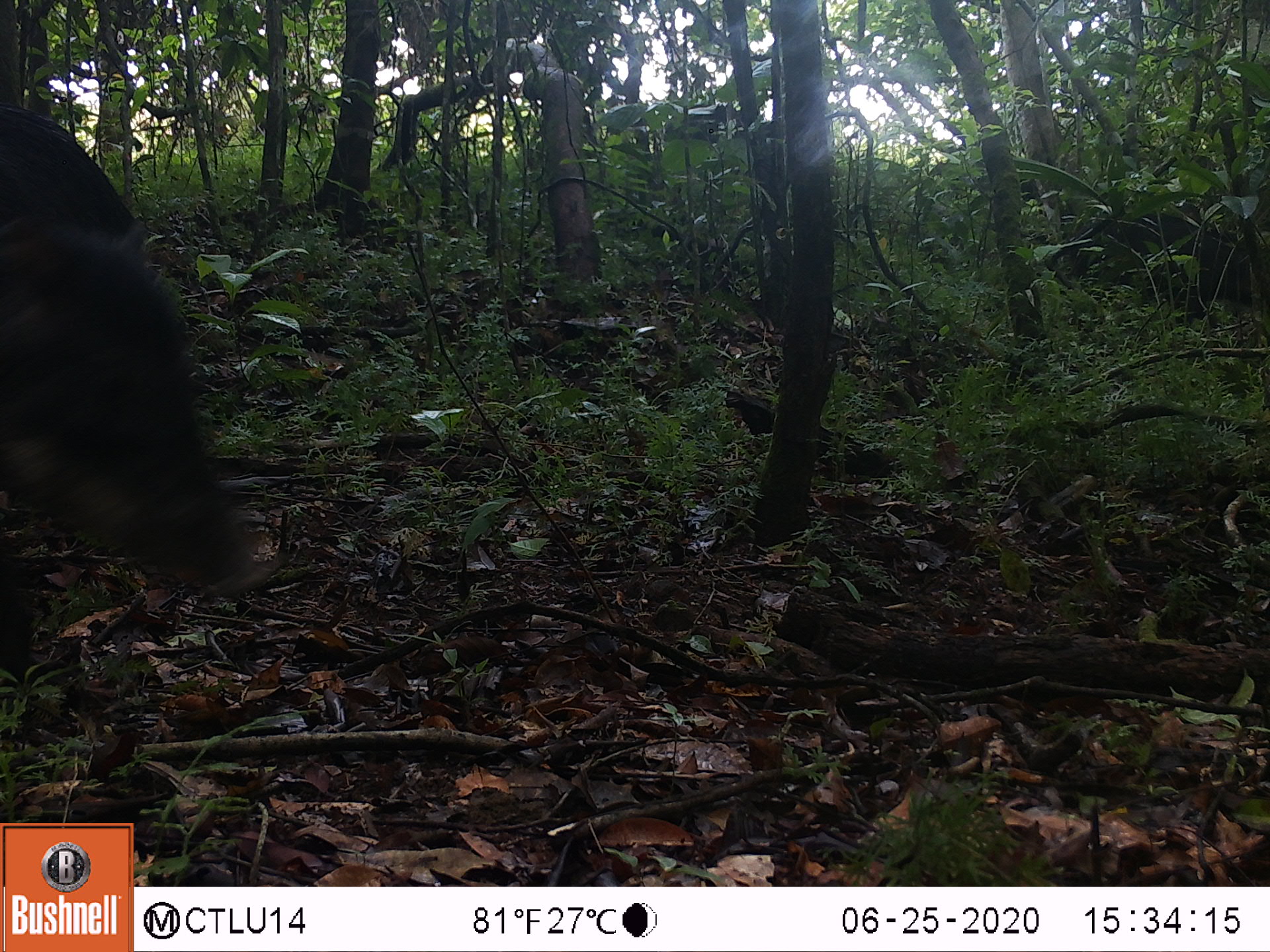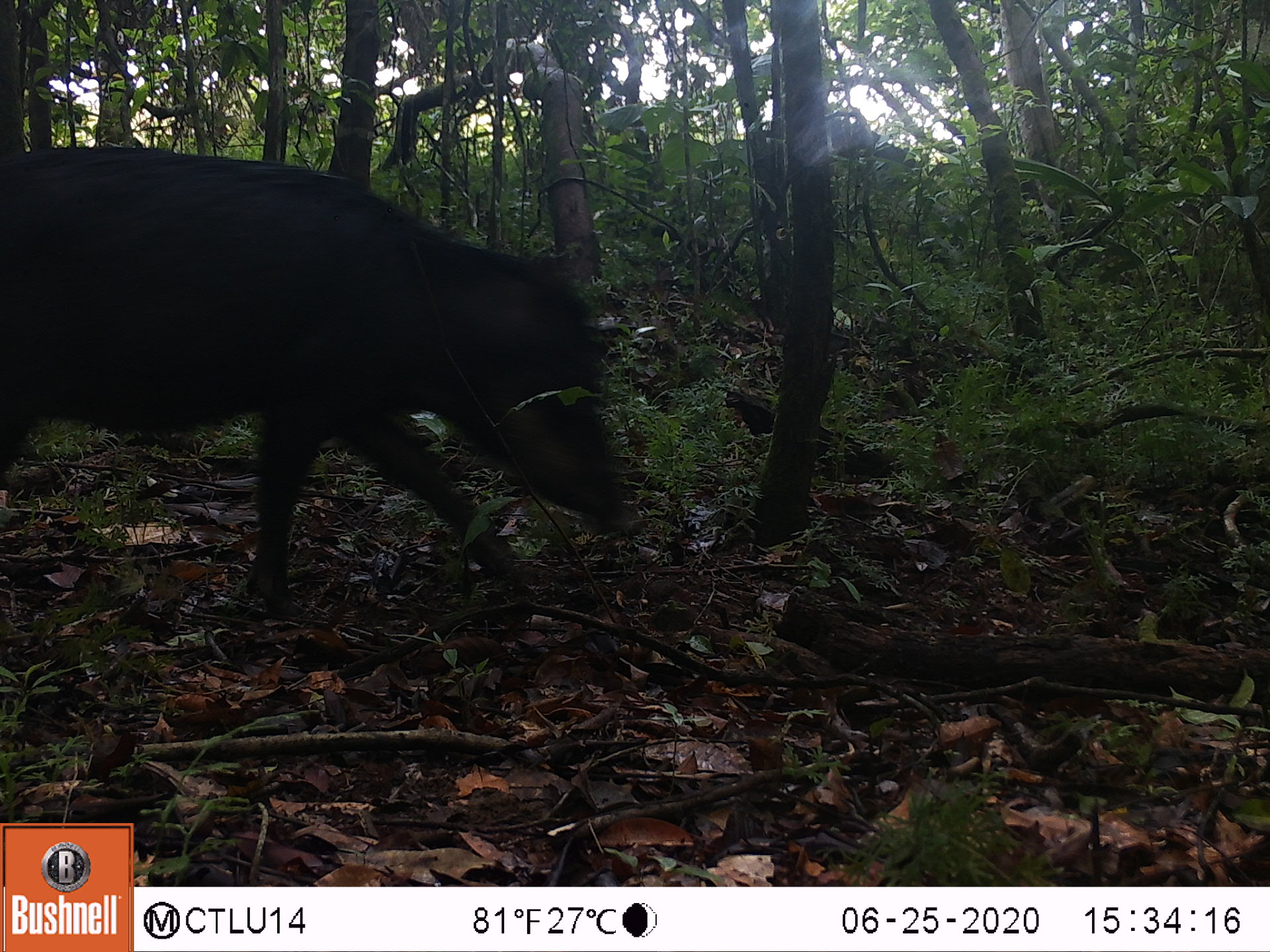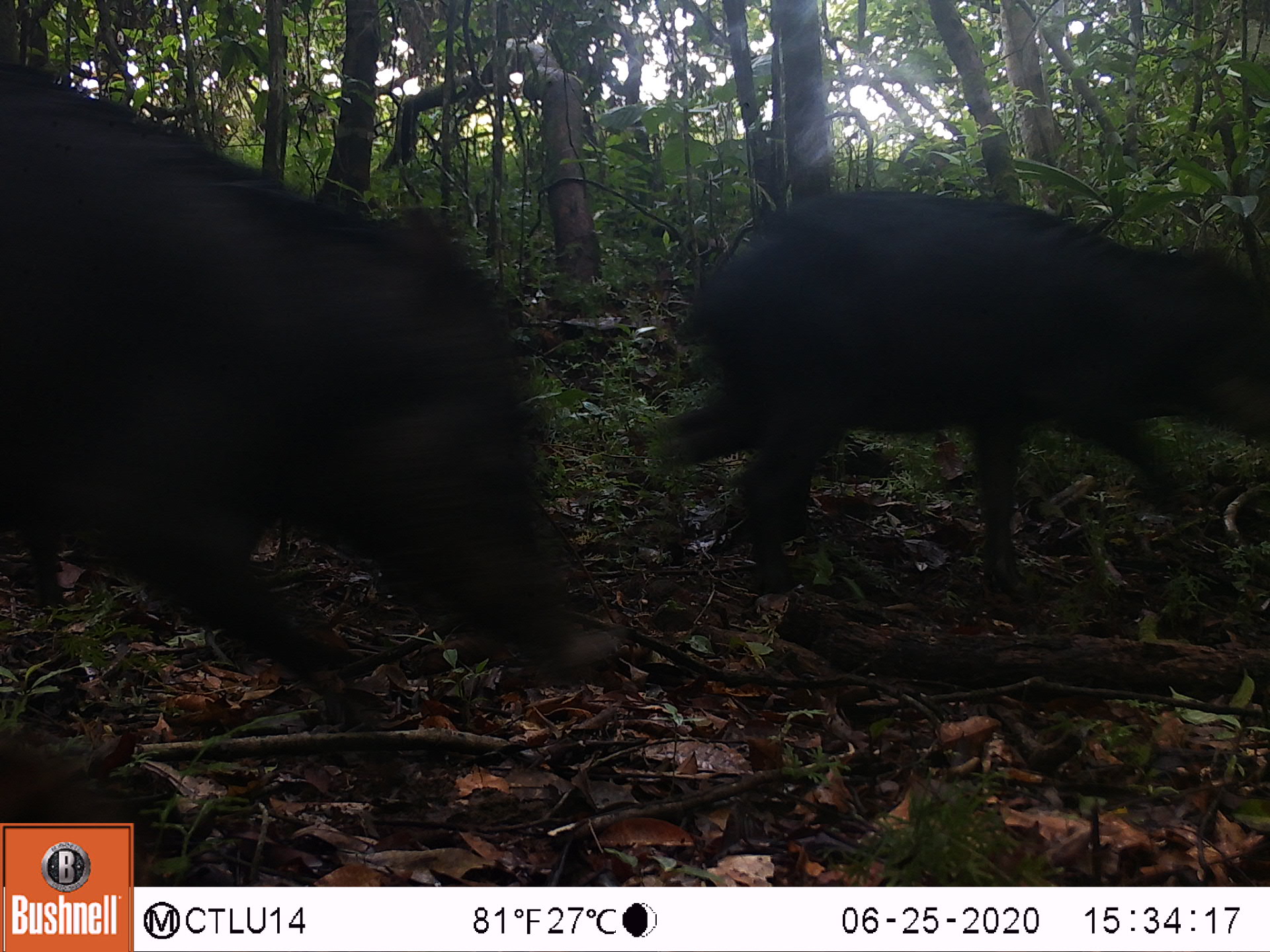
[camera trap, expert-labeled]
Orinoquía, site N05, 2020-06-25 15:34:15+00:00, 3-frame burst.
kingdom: Animalia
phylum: Chordata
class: Mammalia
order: Artiodactyla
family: Tayassuidae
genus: Tayassu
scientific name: Tayassu pecari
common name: white-lipped peccary